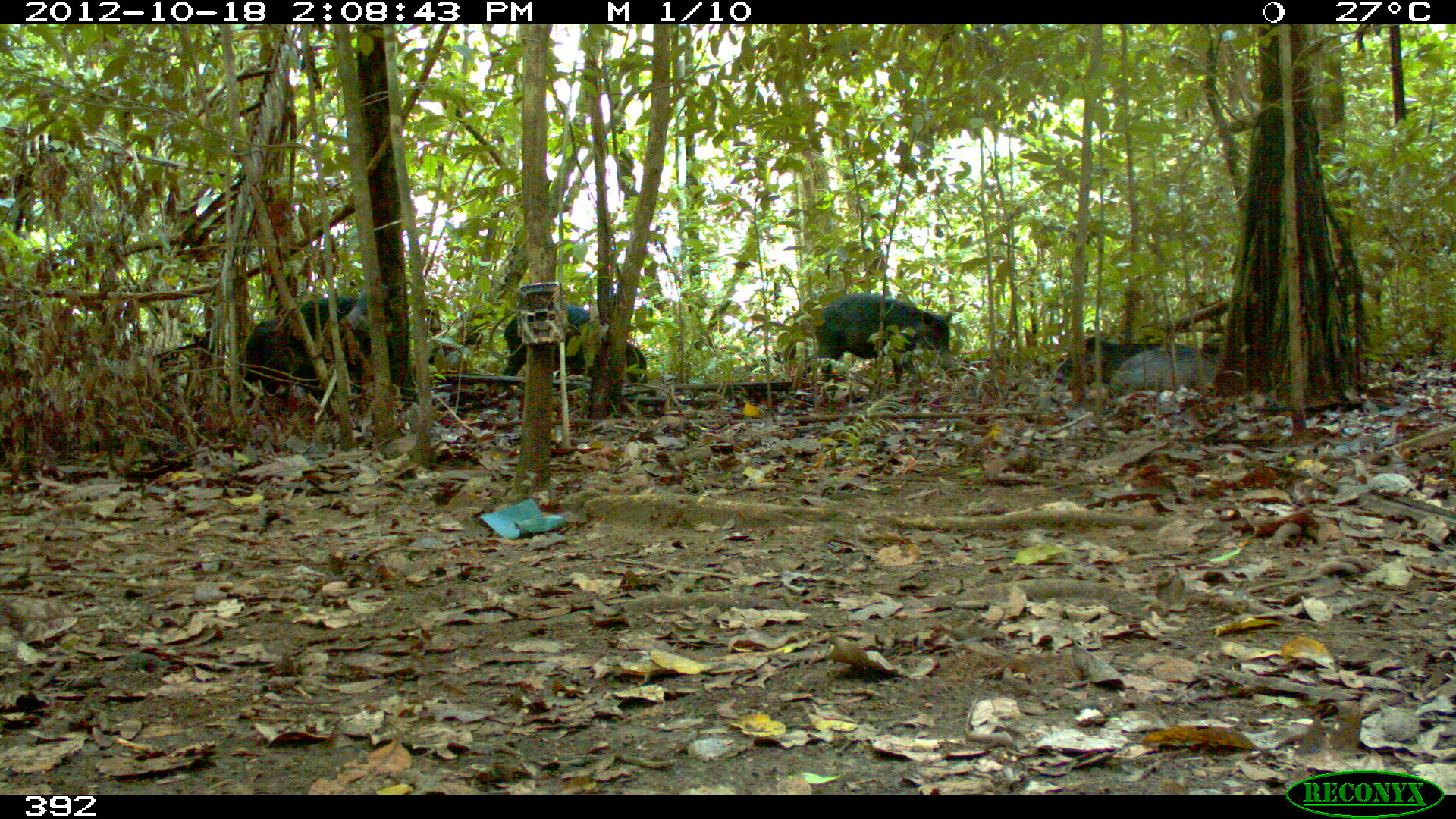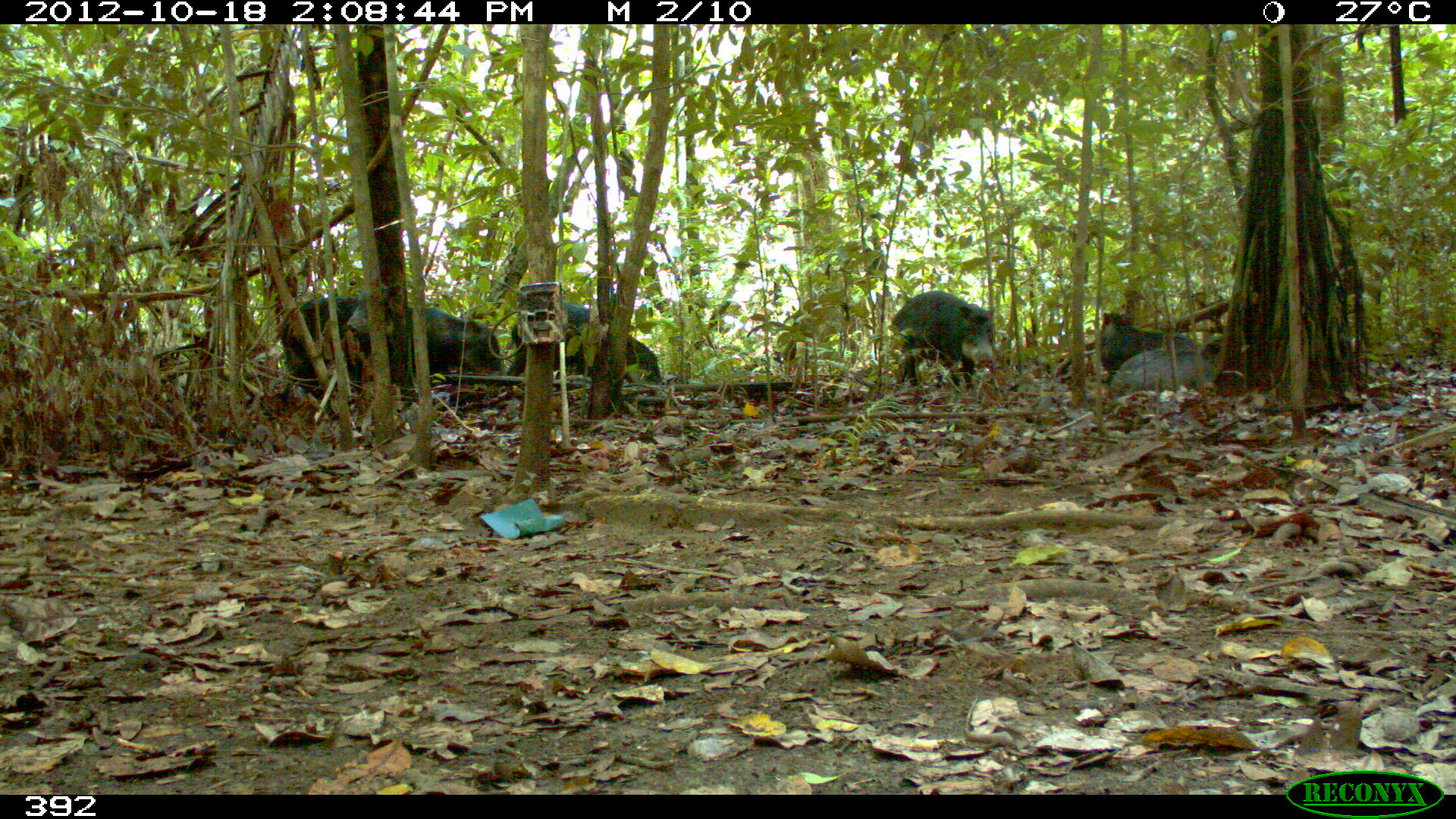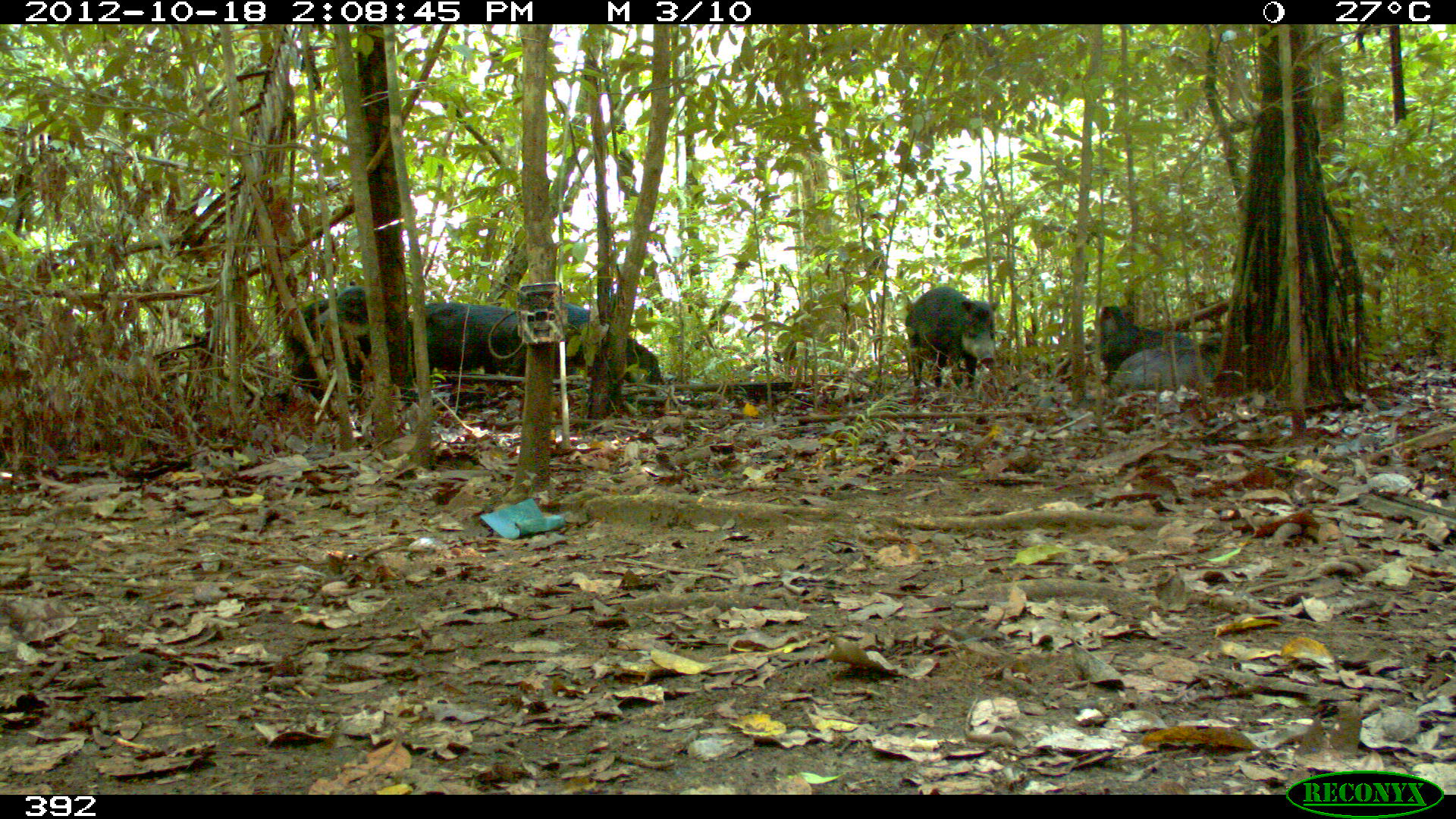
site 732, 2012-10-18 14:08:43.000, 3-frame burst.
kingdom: Animalia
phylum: Chordata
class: Mammalia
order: Artiodactyla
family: Tayassuidae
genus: Tayassu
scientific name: Tayassu pecari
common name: white-lipped peccary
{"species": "Tayassu pecari (white-lipped peccary)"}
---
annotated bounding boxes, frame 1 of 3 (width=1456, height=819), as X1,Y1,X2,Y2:
tayassu pecari: 230,289,414,417; 497,301,653,402; 810,291,955,393; 1051,335,1215,401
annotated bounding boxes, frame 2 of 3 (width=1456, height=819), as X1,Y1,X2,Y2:
tayassu pecari: 345,286,507,394; 502,300,665,399; 273,292,390,404; 885,288,1000,391; 1091,309,1211,395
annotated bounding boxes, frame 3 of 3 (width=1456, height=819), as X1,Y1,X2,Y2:
tayassu pecari: 285,280,415,406; 410,299,545,404; 540,296,666,403; 901,284,1002,395; 1094,305,1193,390; 1110,329,1227,400